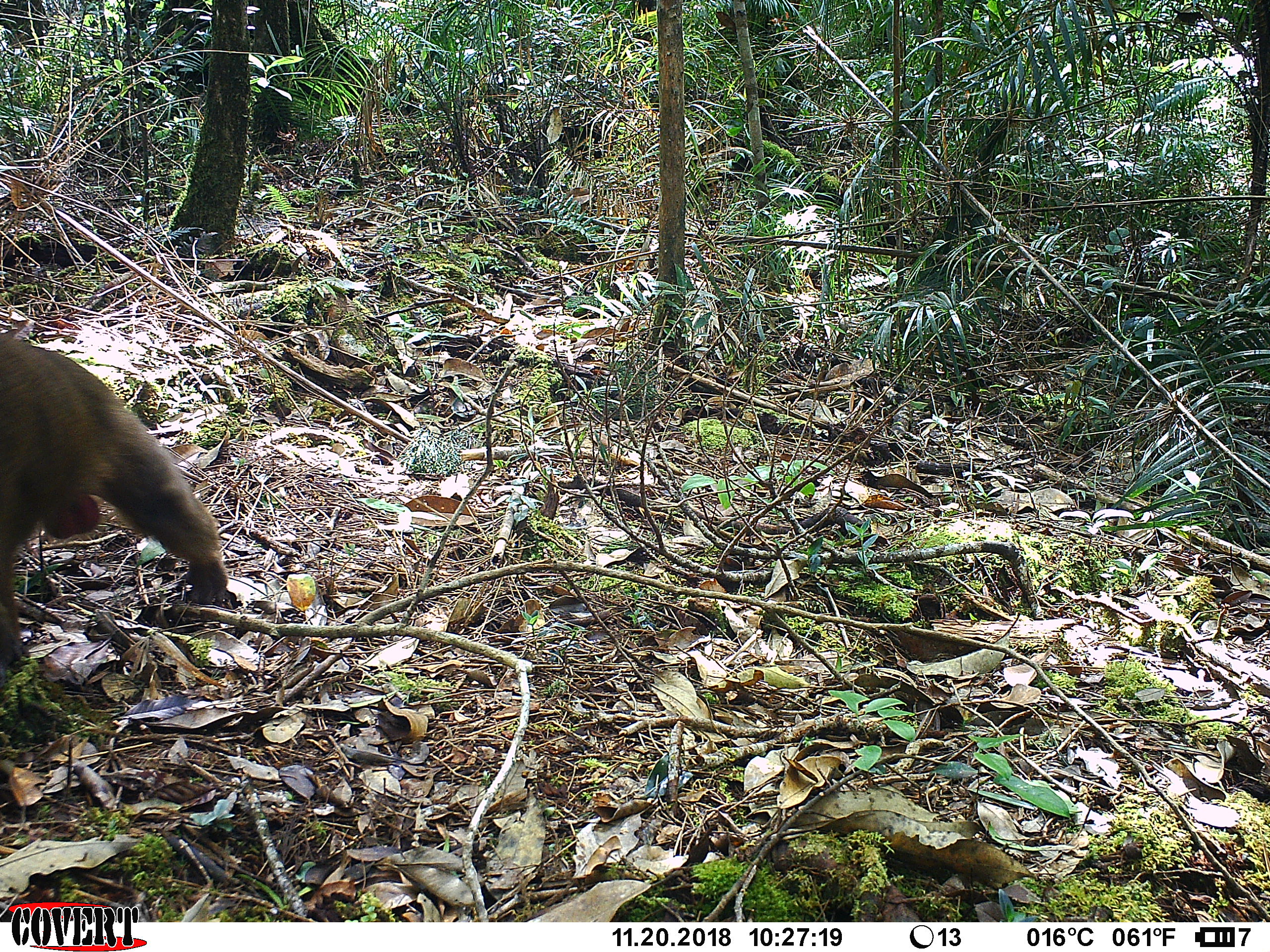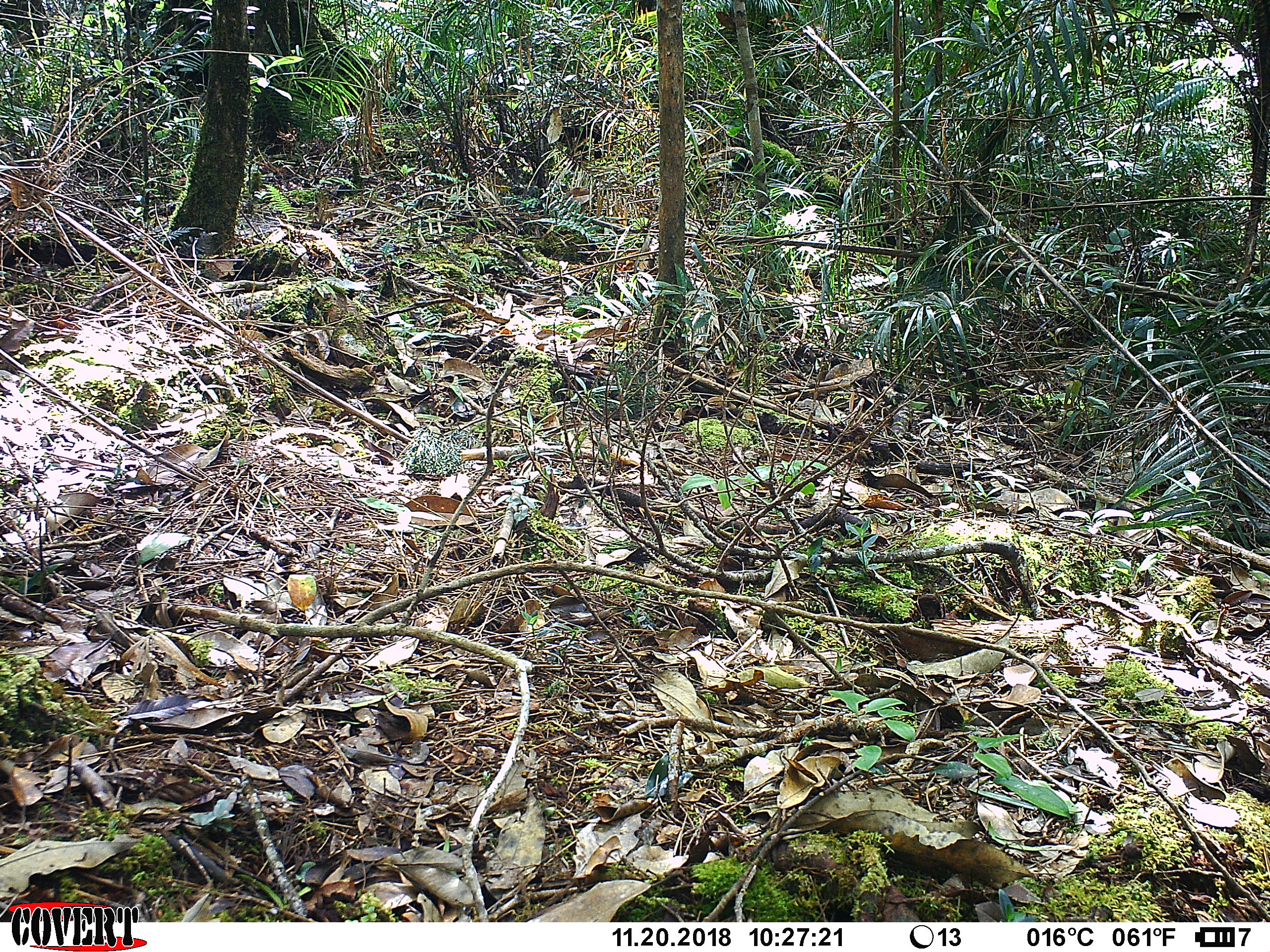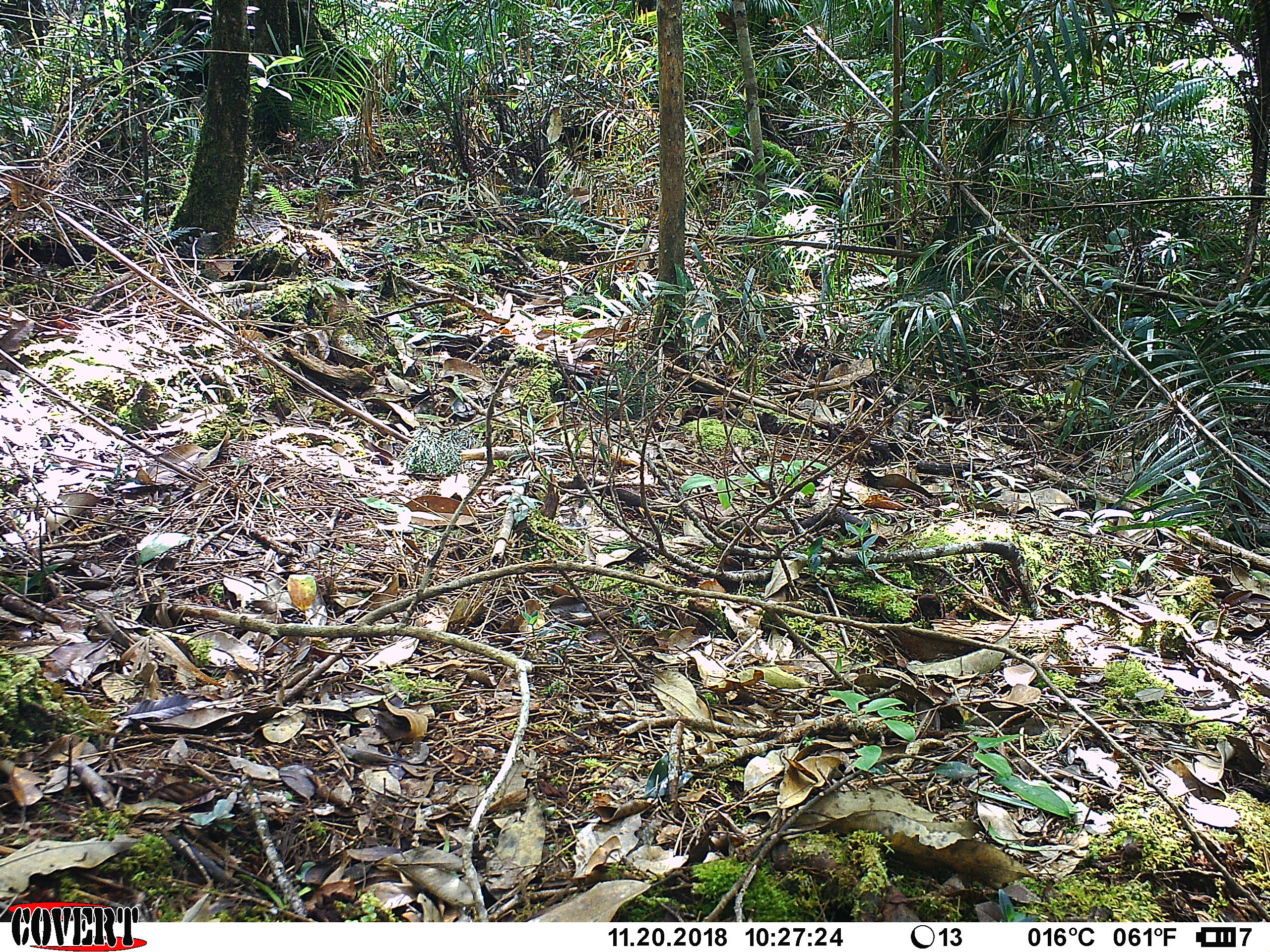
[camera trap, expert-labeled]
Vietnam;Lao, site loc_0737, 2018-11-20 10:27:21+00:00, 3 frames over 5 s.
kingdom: Animalia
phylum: Chordata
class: Mammalia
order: Primates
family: Cercopithecidae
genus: Macaca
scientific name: Macaca arctoides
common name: stump-tailed macaque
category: stump tailed macaque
Stump tailed macaque (stump-tailed macaque) (Macaca arctoides). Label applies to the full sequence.